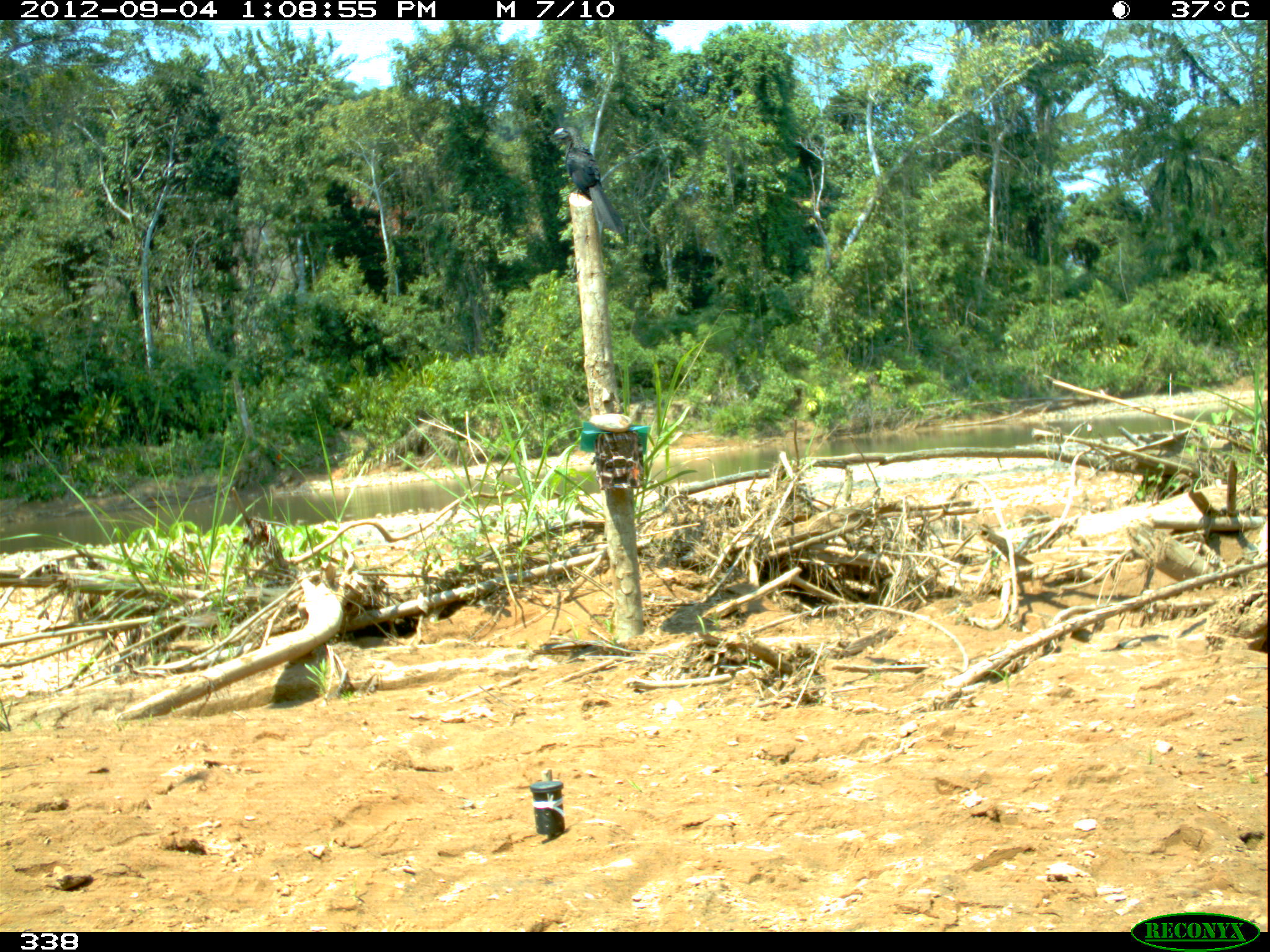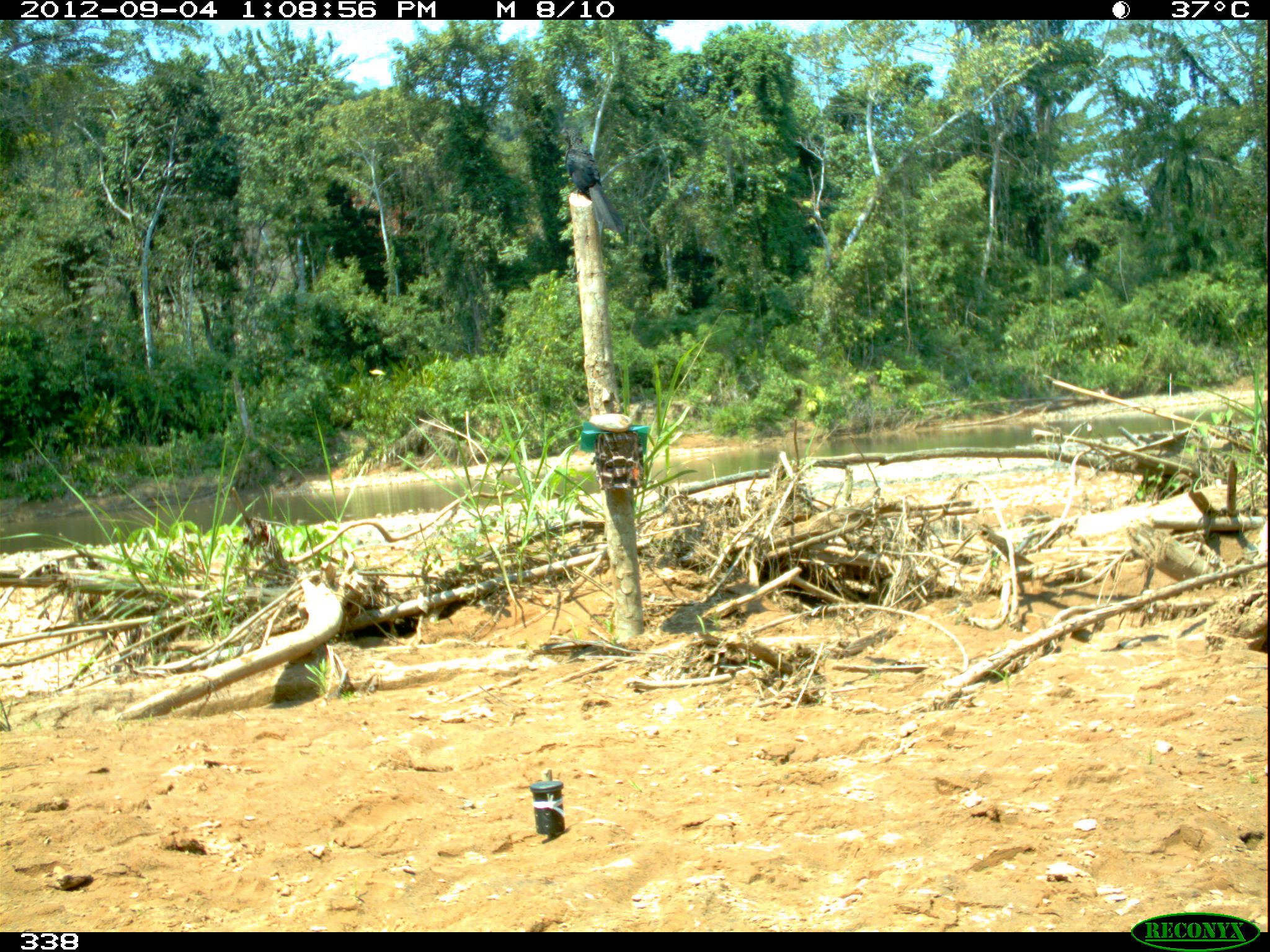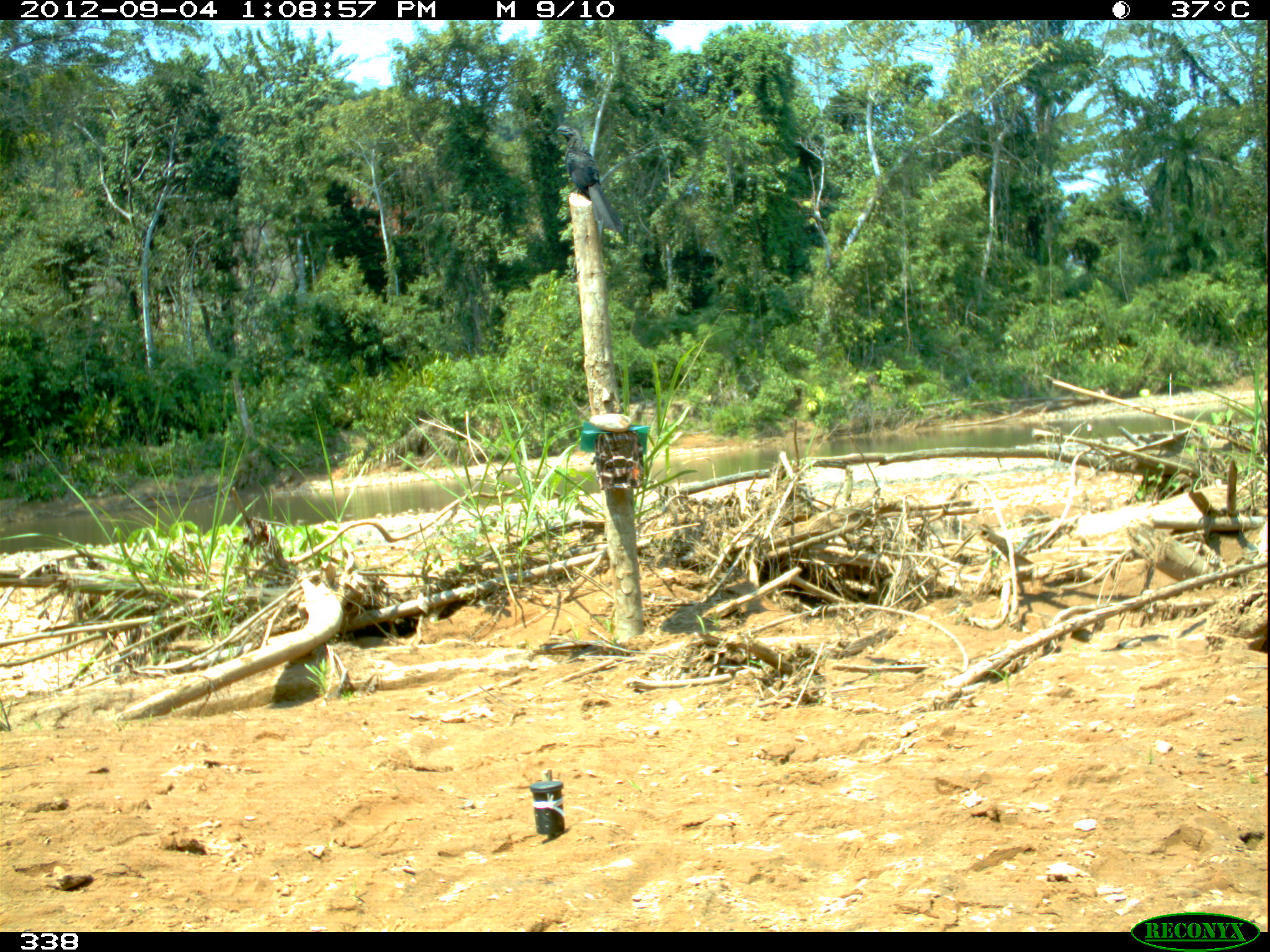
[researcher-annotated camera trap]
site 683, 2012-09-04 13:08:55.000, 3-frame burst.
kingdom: Animalia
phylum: Chordata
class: Aves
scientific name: Aves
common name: bird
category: unknown bird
Unknown bird (bird) (Aves).